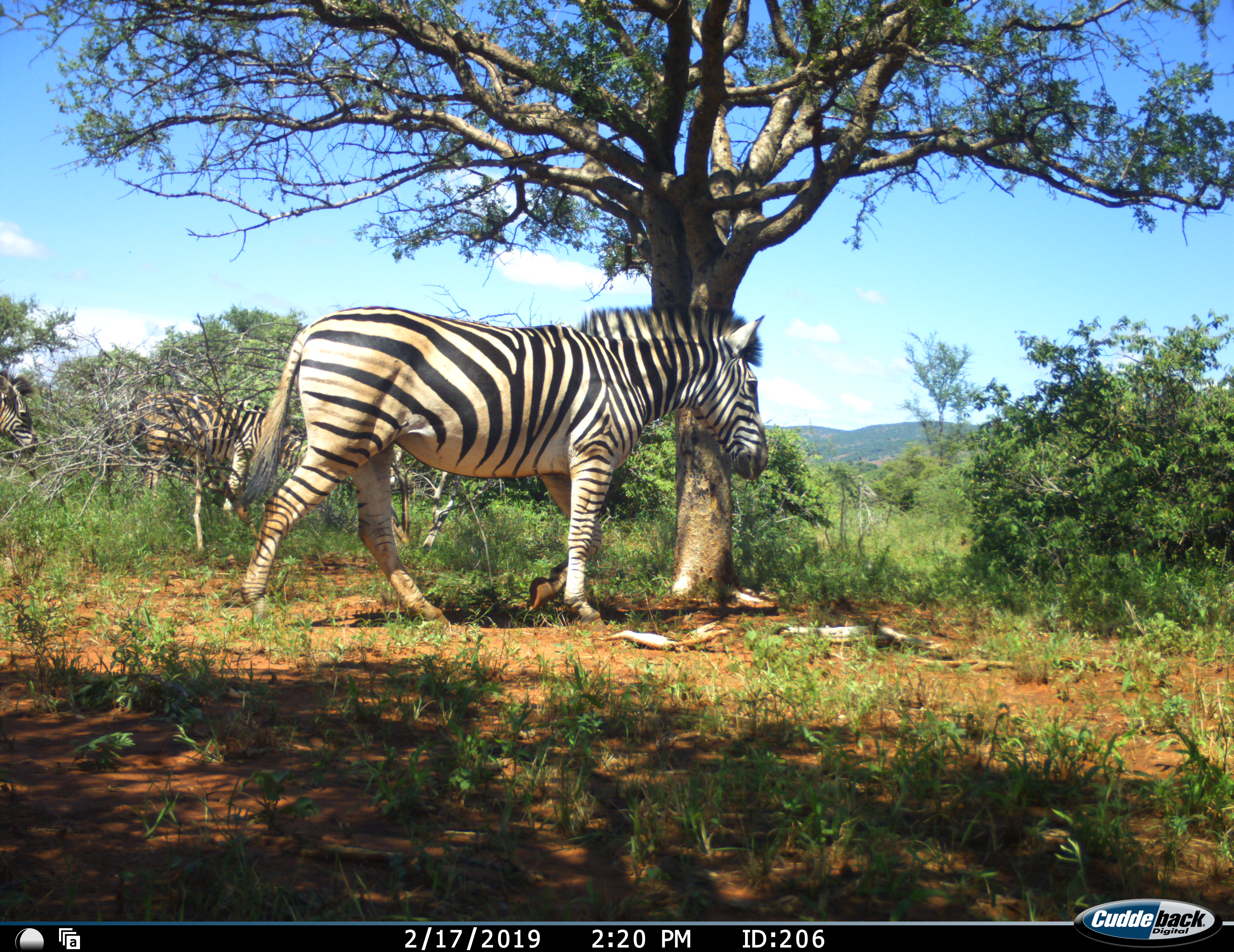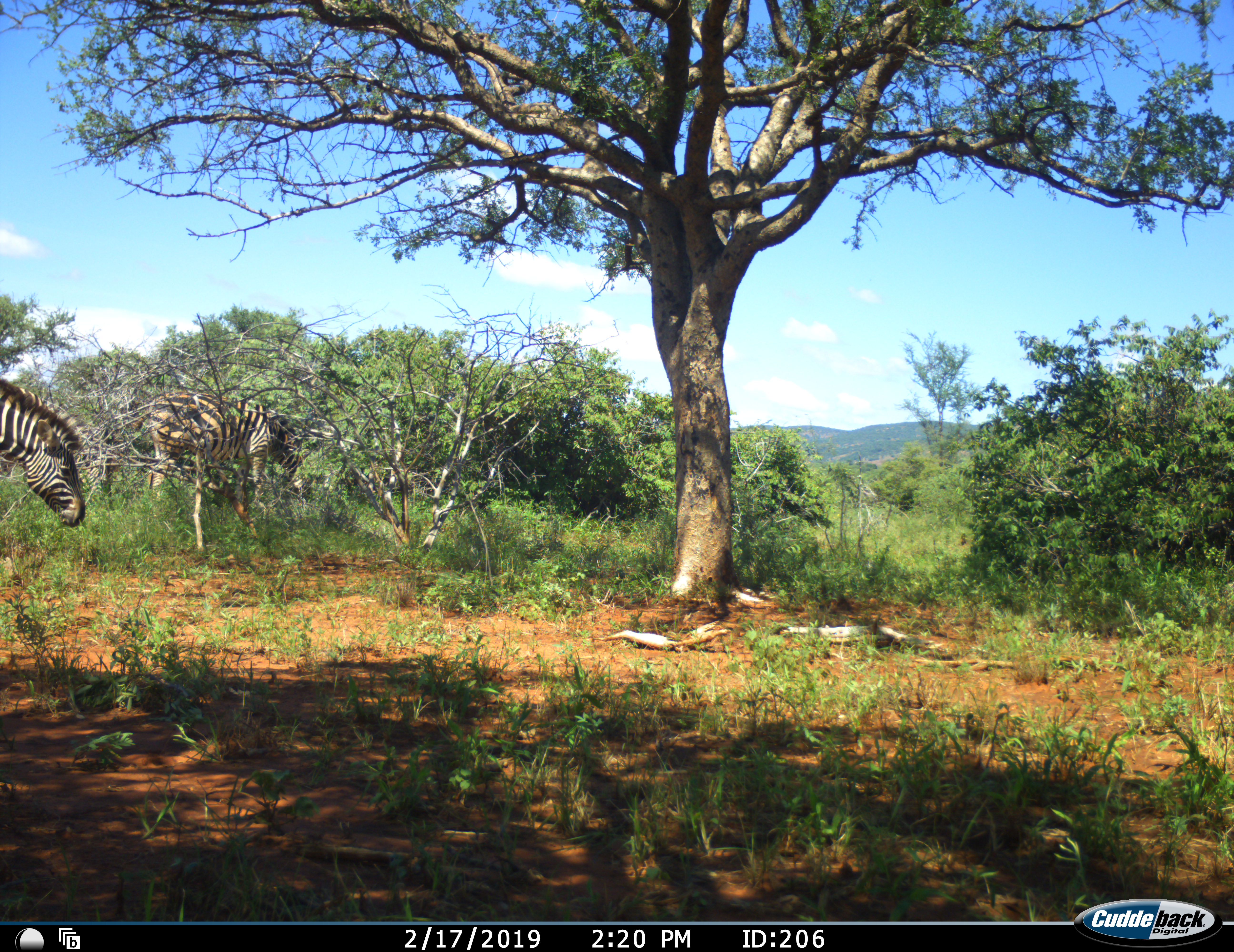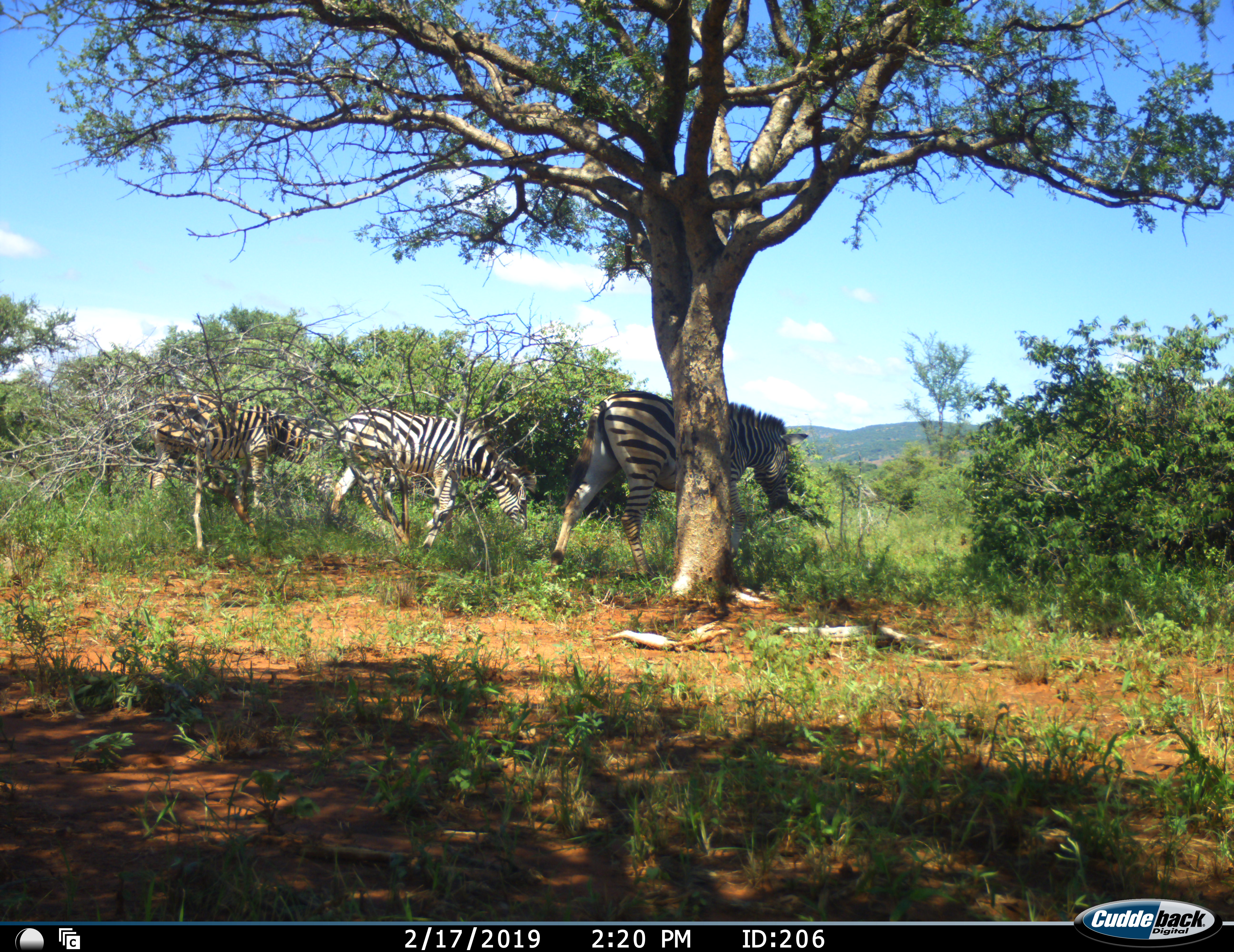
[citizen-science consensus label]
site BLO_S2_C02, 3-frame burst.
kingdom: Animalia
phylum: Chordata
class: Mammalia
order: Perissodactyla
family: Equidae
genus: Equus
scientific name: Equus quagga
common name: plains zebra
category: zebraplains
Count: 3.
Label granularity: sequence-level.